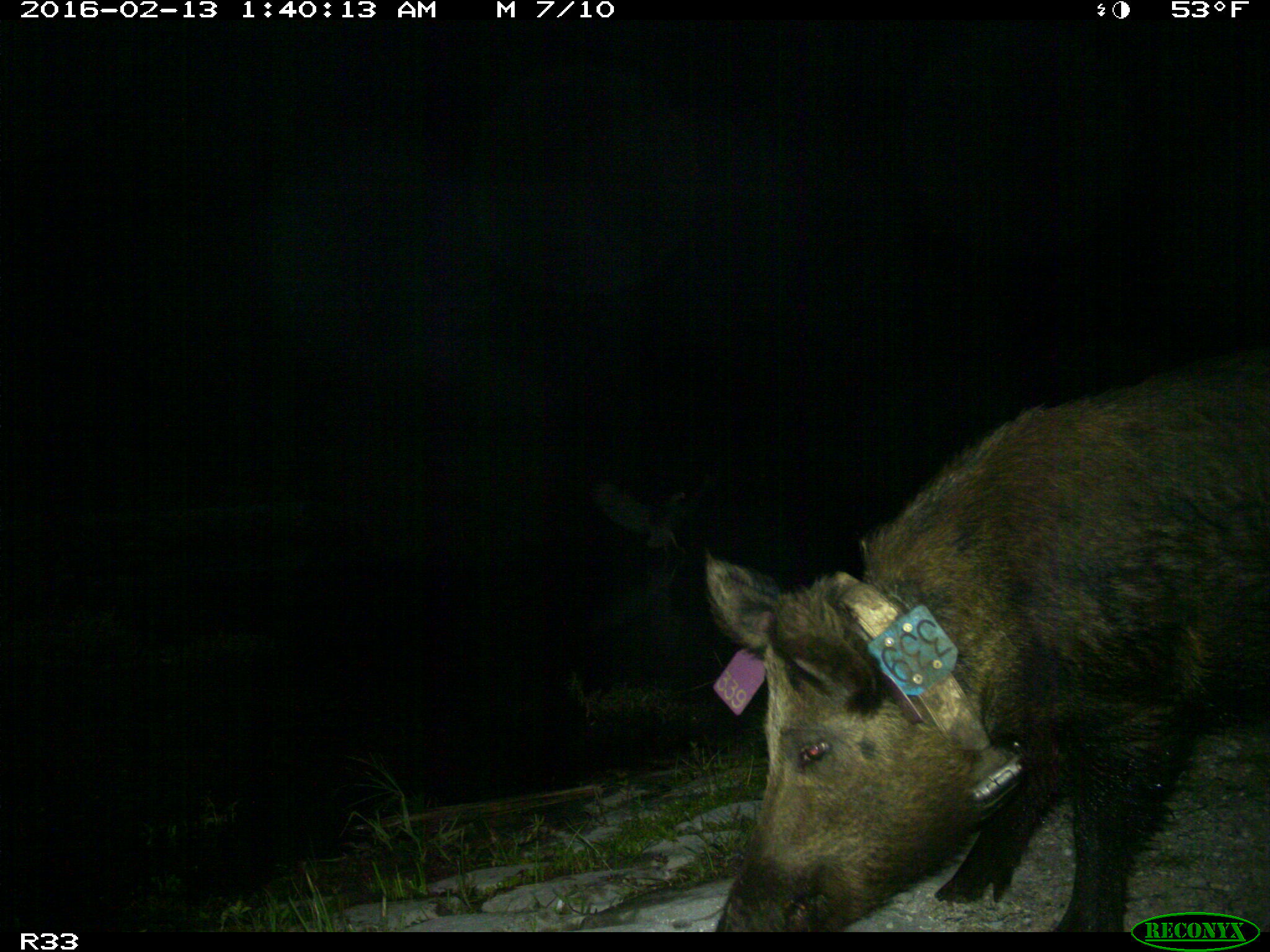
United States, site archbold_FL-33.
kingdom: Animalia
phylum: Chordata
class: Mammalia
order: Artiodactyla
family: Suidae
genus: Sus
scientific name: Sus scrofa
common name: wild boar